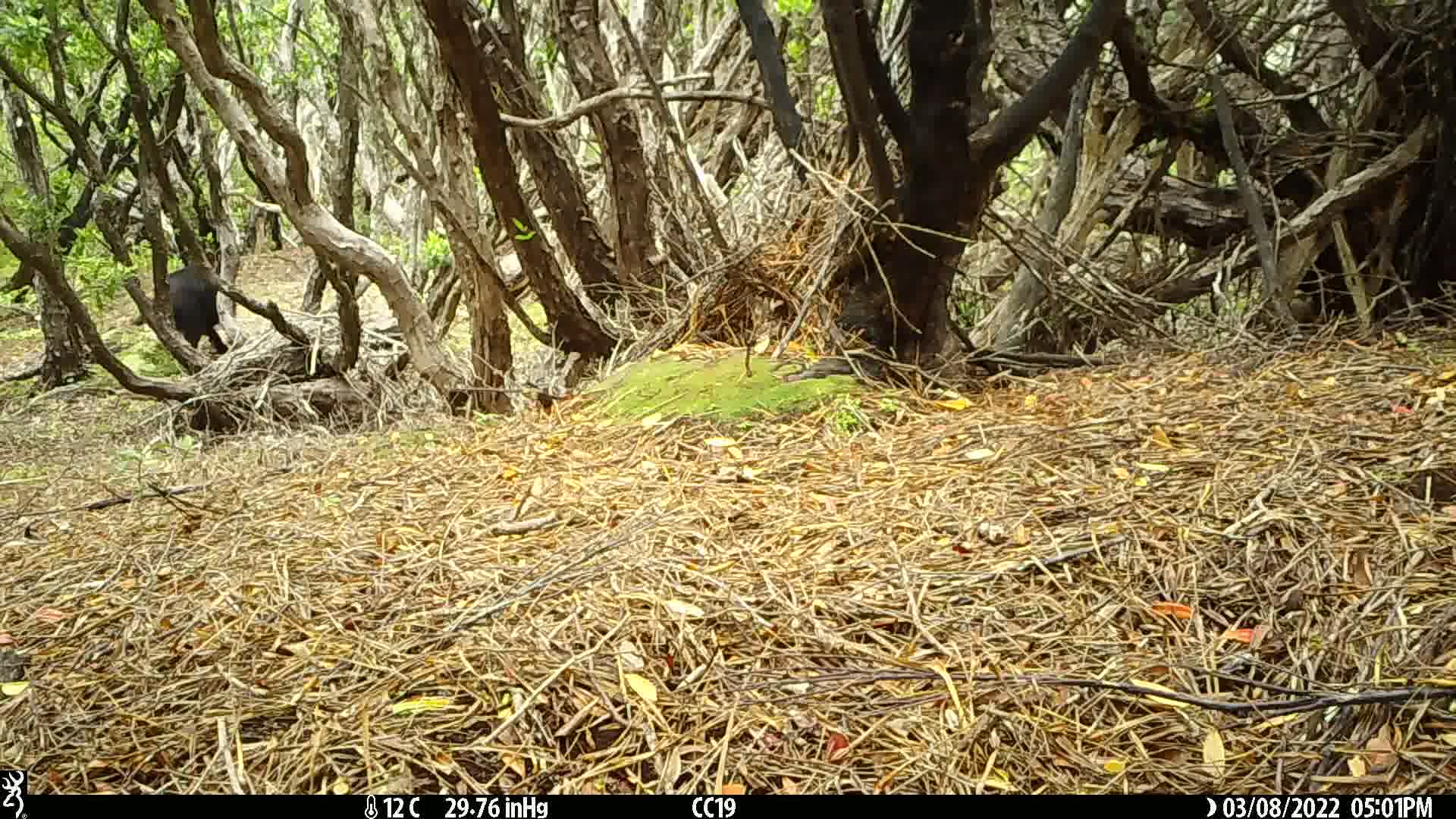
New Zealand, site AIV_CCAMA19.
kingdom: Animalia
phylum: Chordata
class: Mammalia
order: Artiodactyla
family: Suidae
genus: Sus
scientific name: Sus scrofa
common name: pig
Pig (Sus scrofa).